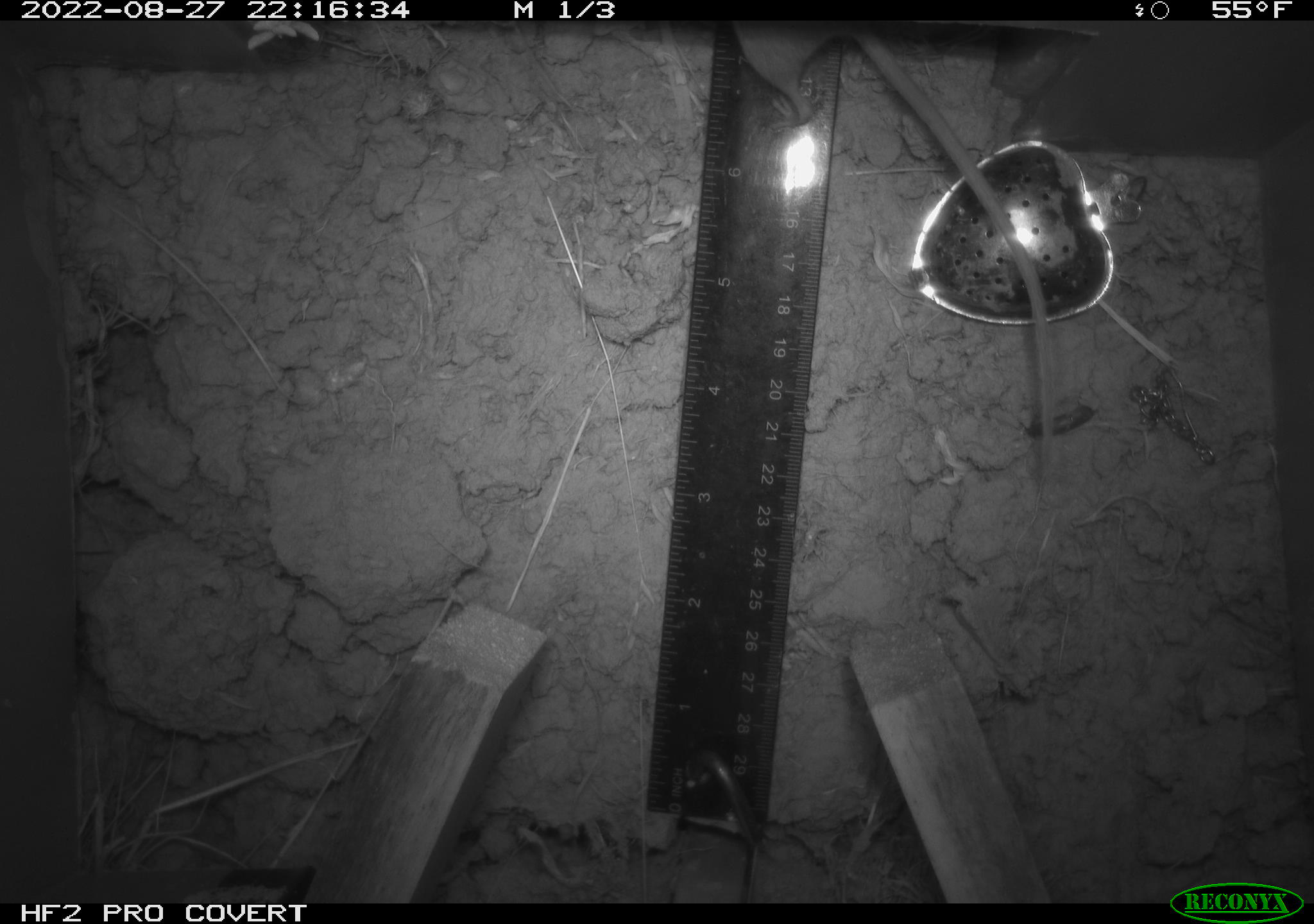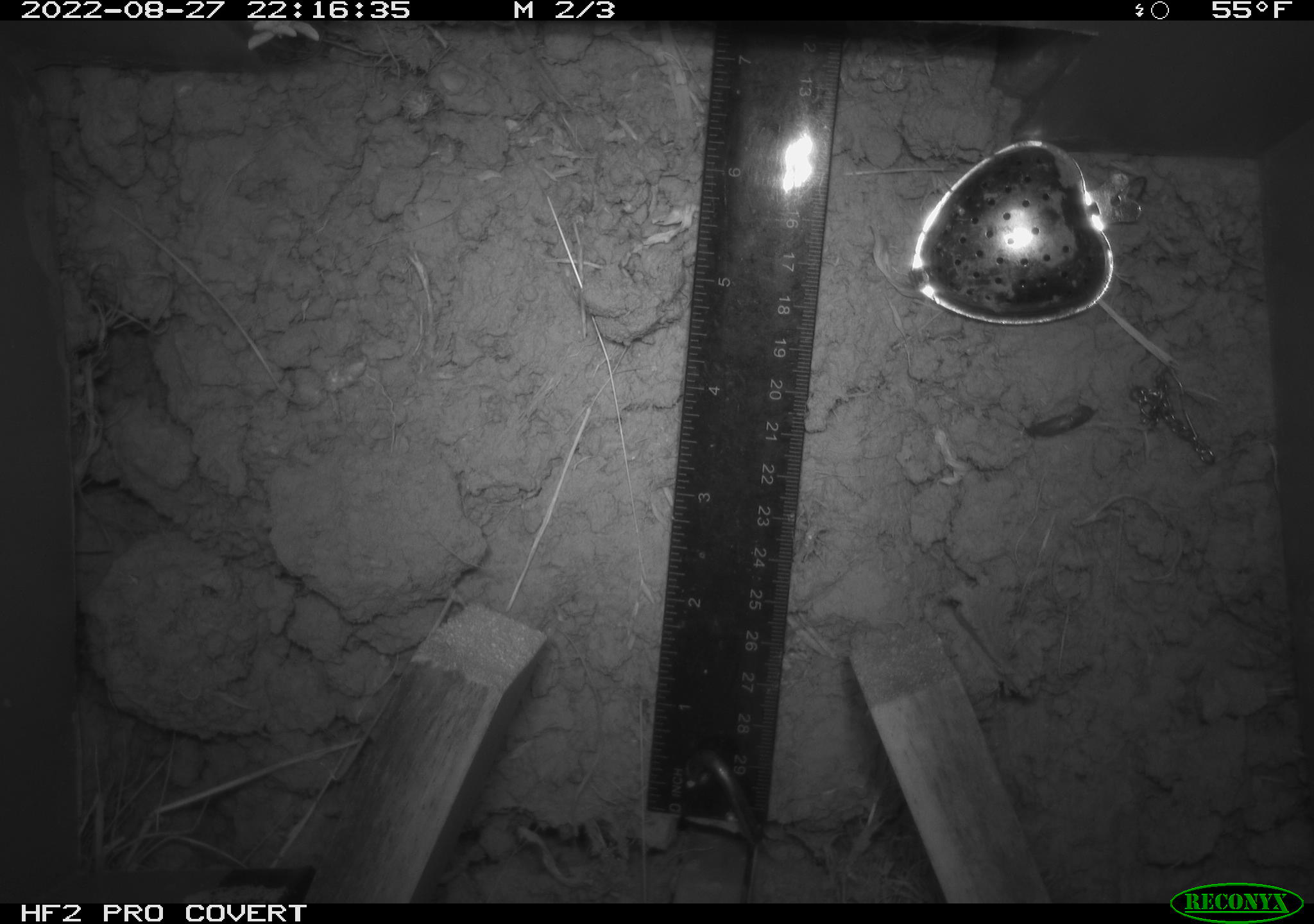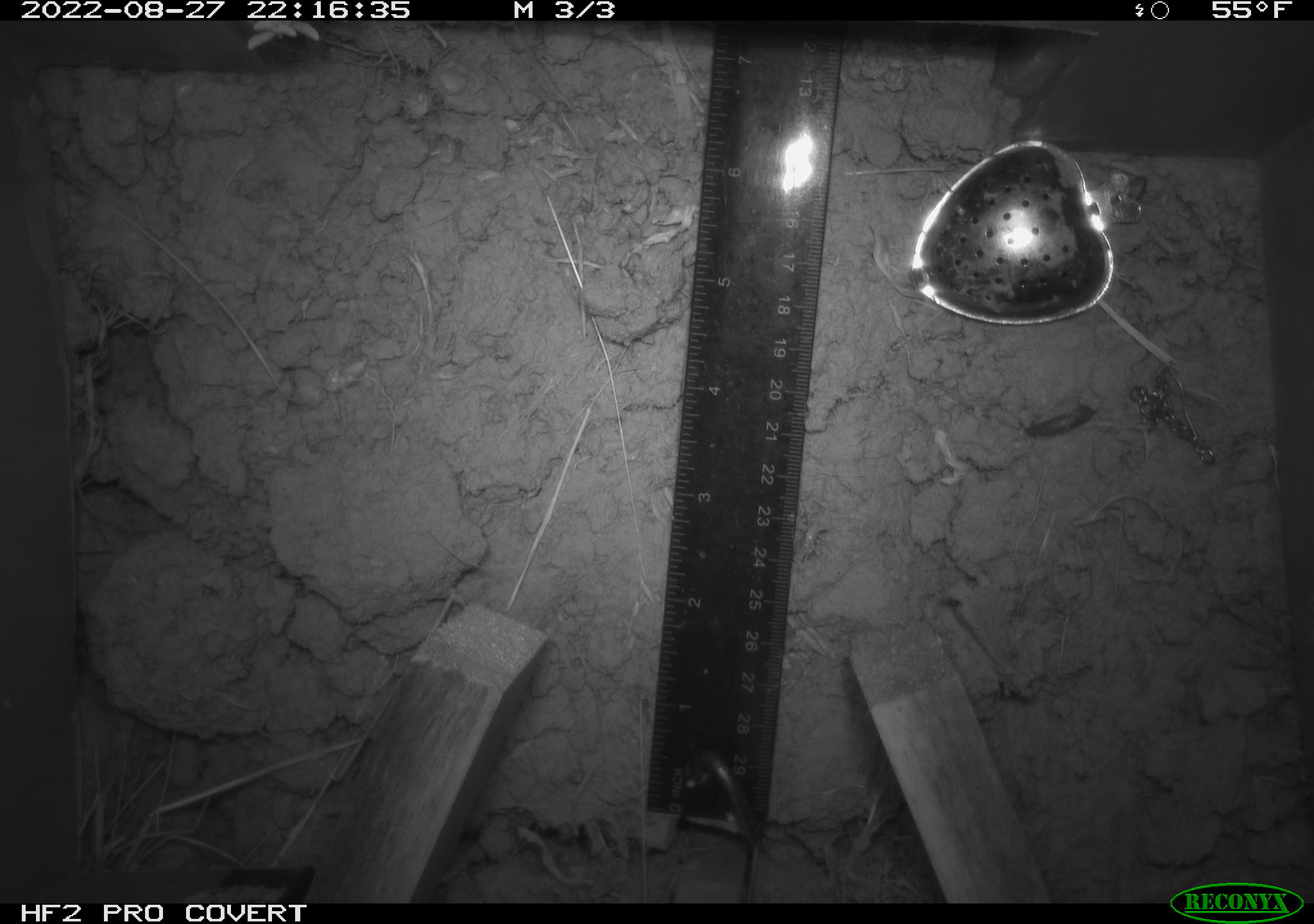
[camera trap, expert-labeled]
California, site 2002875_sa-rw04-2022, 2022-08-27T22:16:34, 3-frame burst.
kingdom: Animalia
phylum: Chordata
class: Mammalia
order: Rodentia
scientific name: Rodentia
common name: mouse species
Mouse species (Rodentia).